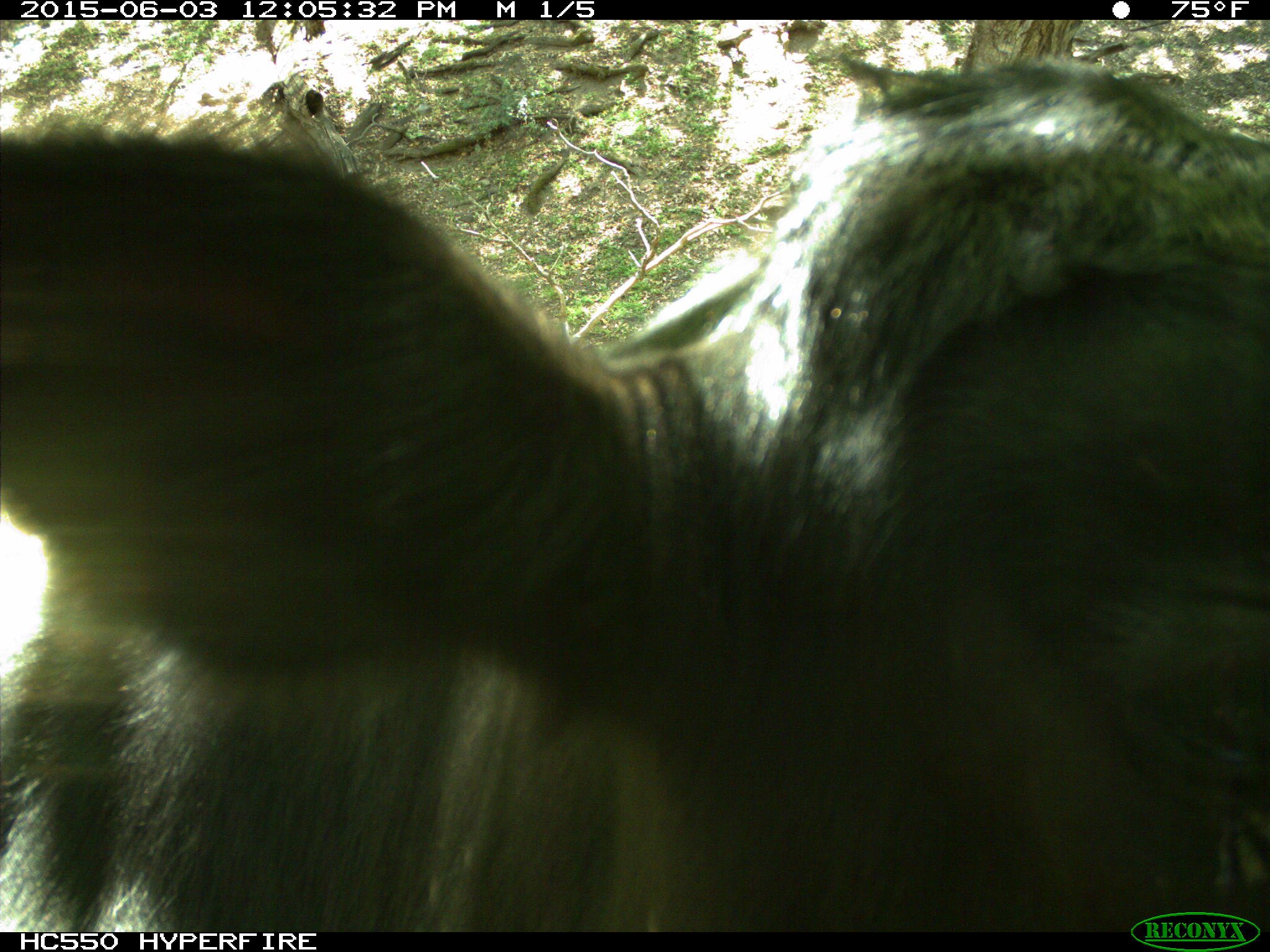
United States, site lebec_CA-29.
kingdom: Animalia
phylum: Chordata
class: Mammalia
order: Artiodactyla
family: Bovidae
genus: Bos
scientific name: Bos taurus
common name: domestic cow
Bos taurus (domestic cow).